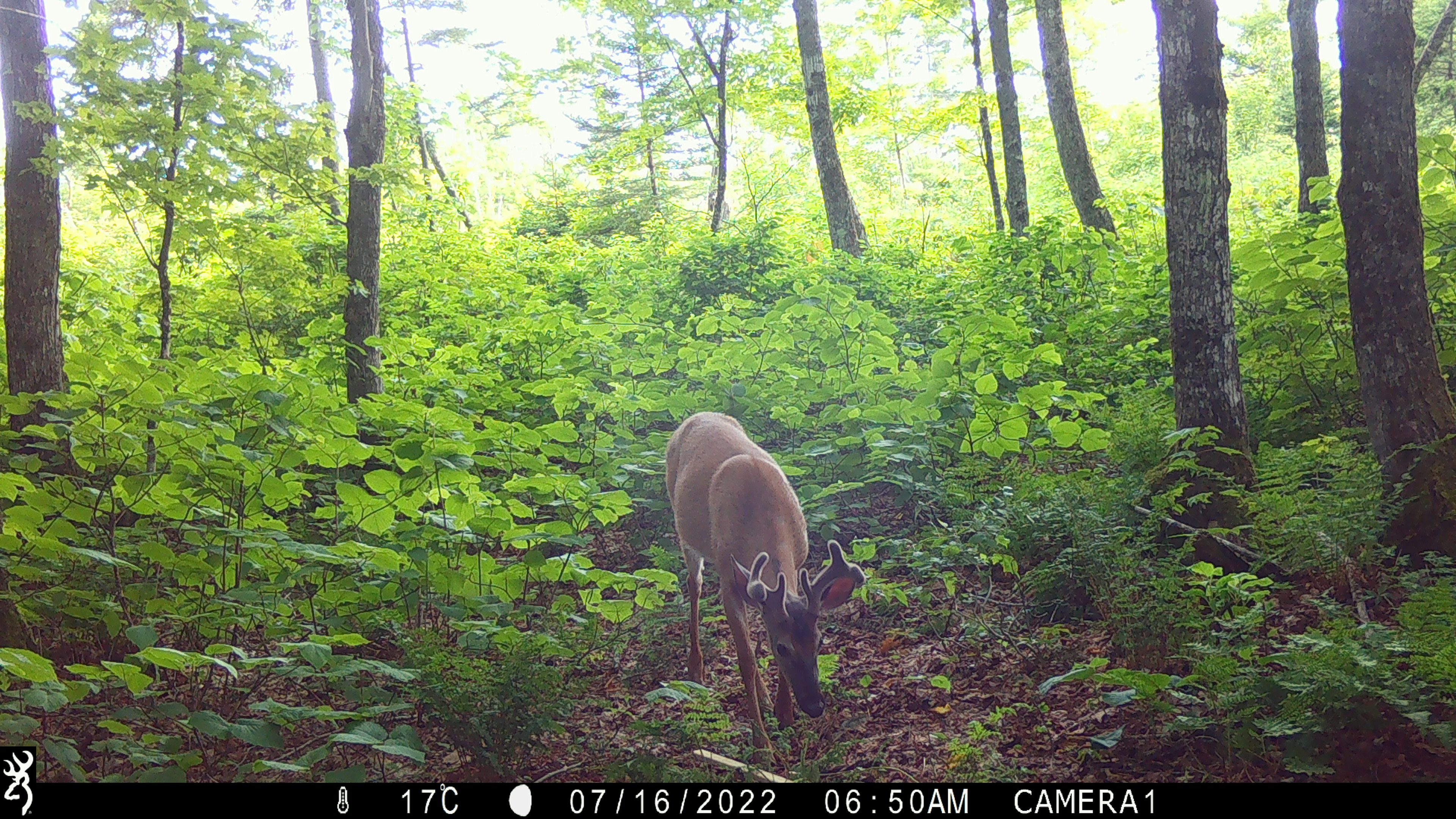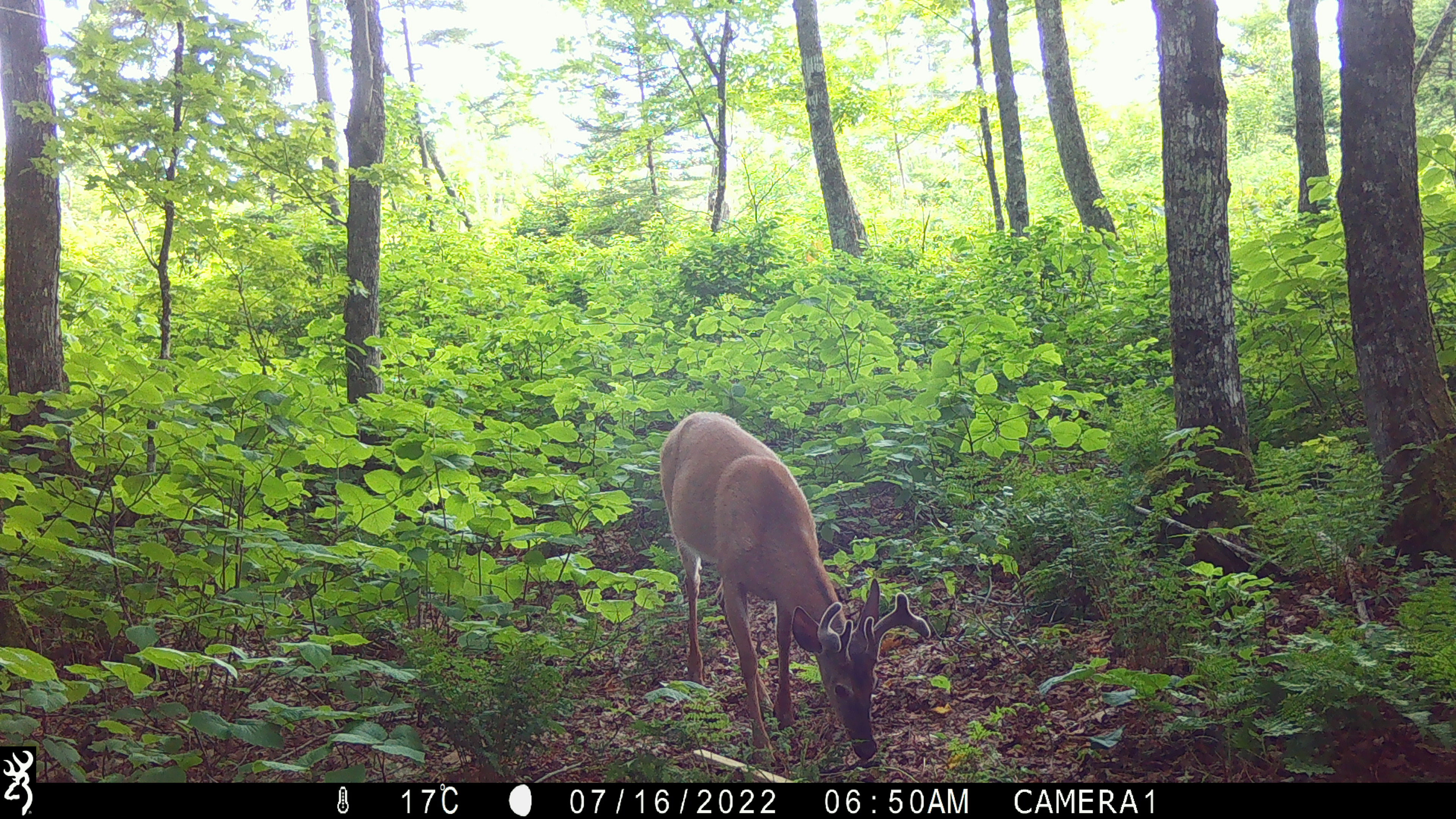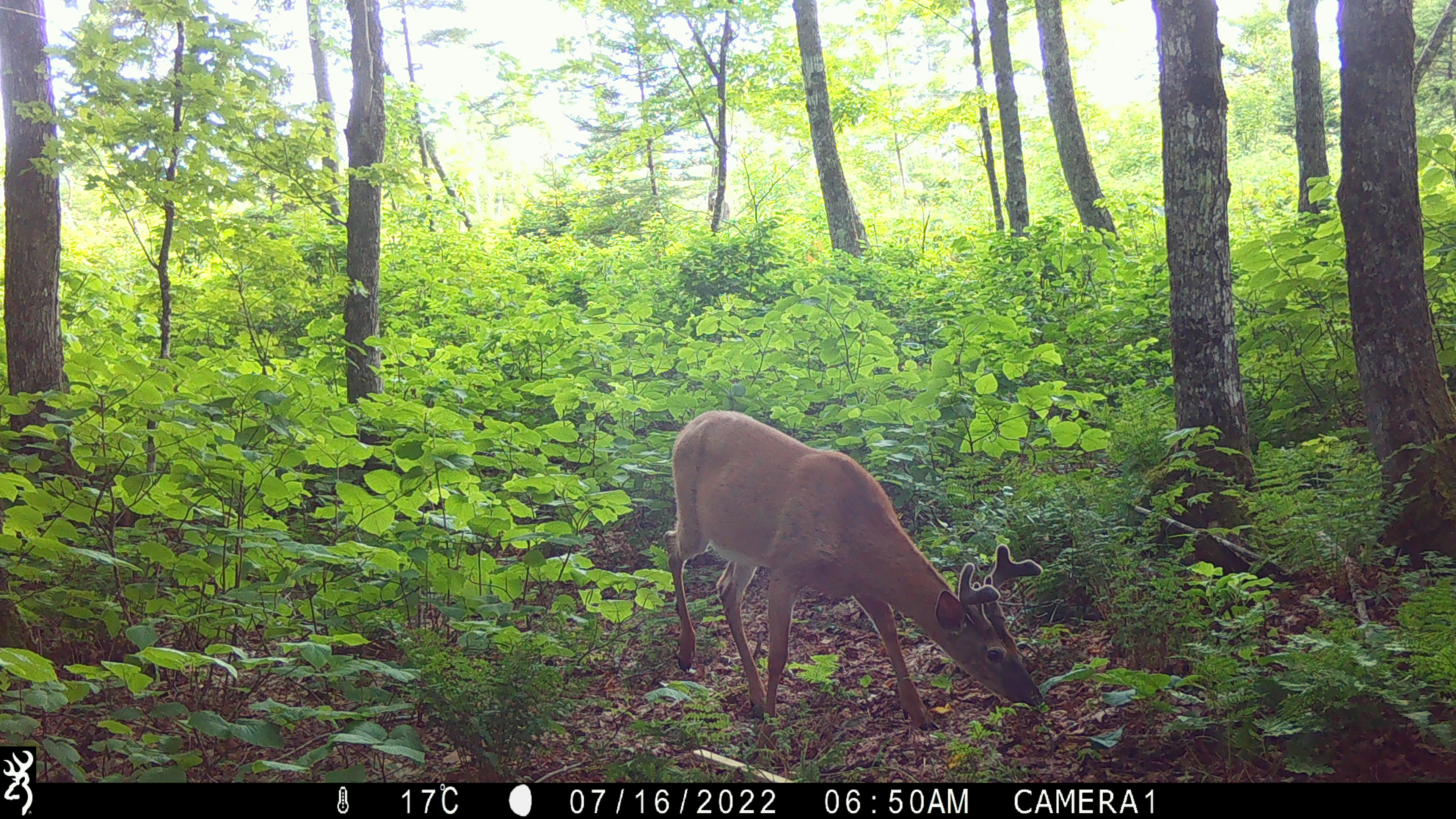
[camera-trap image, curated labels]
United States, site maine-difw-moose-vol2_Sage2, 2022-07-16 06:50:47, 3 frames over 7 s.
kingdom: Animalia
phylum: Chordata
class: Mammalia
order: Artiodactyla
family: Cervidae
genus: Odocoileus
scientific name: Odocoileus virginianus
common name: white-tailed deer